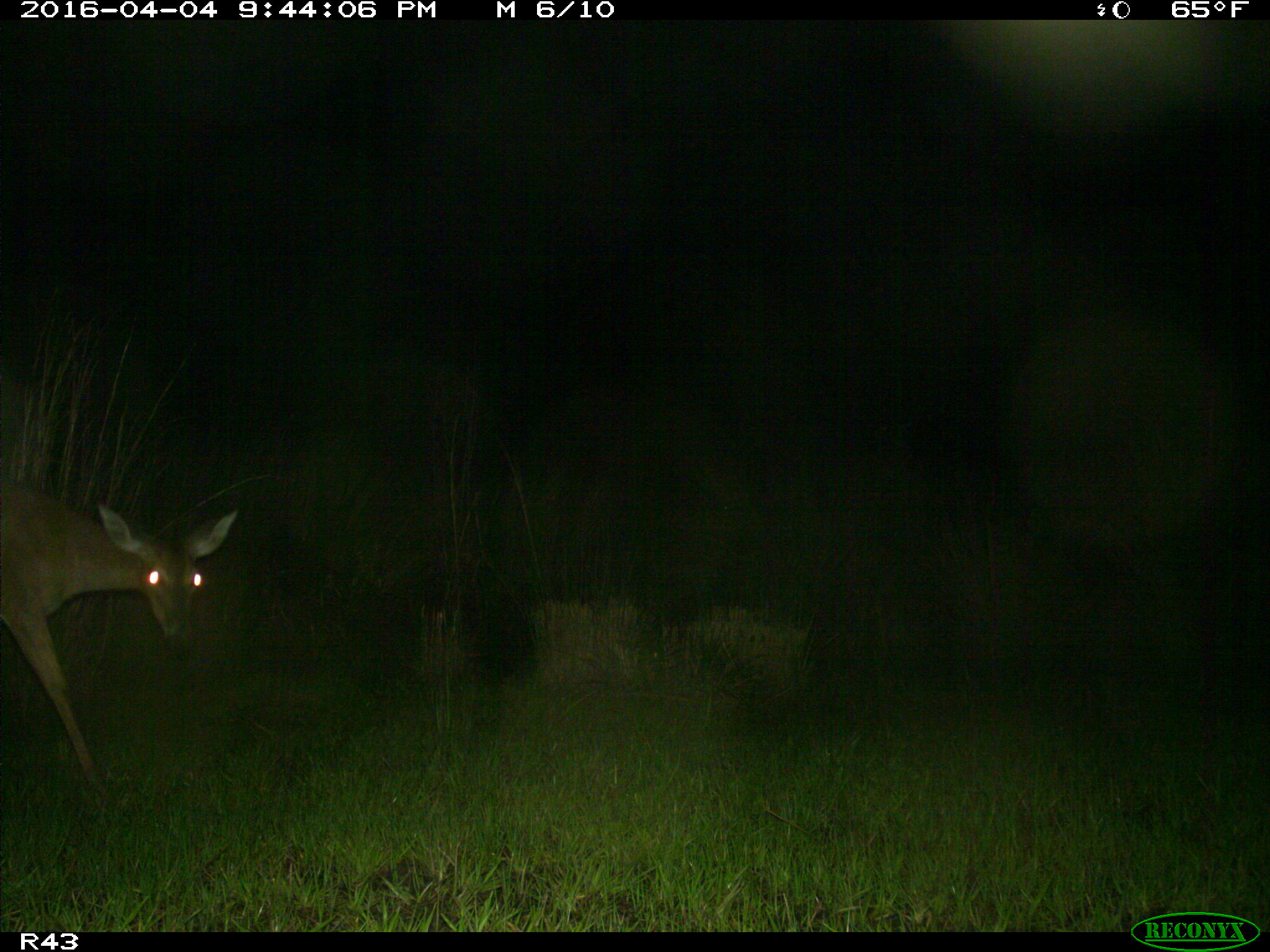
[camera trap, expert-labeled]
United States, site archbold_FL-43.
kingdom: Animalia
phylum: Chordata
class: Mammalia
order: Artiodactyla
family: Cervidae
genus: Odocoileus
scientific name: Odocoileus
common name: deer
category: unidentified deer